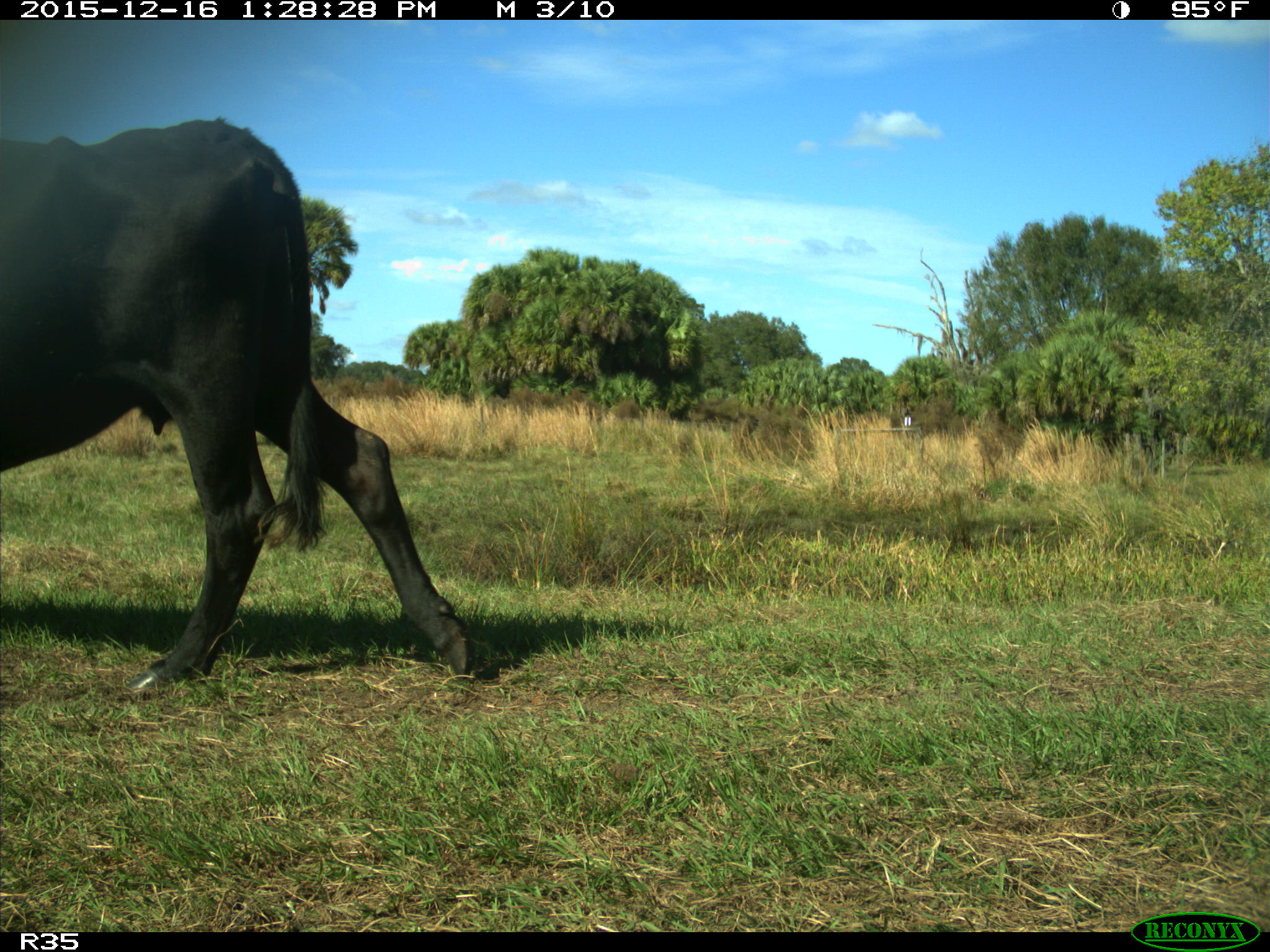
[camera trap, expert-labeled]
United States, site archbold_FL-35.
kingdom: Animalia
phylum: Chordata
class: Mammalia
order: Artiodactyla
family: Bovidae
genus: Bos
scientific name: Bos taurus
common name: domestic cow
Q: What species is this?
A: Bos taurus (domestic cow).